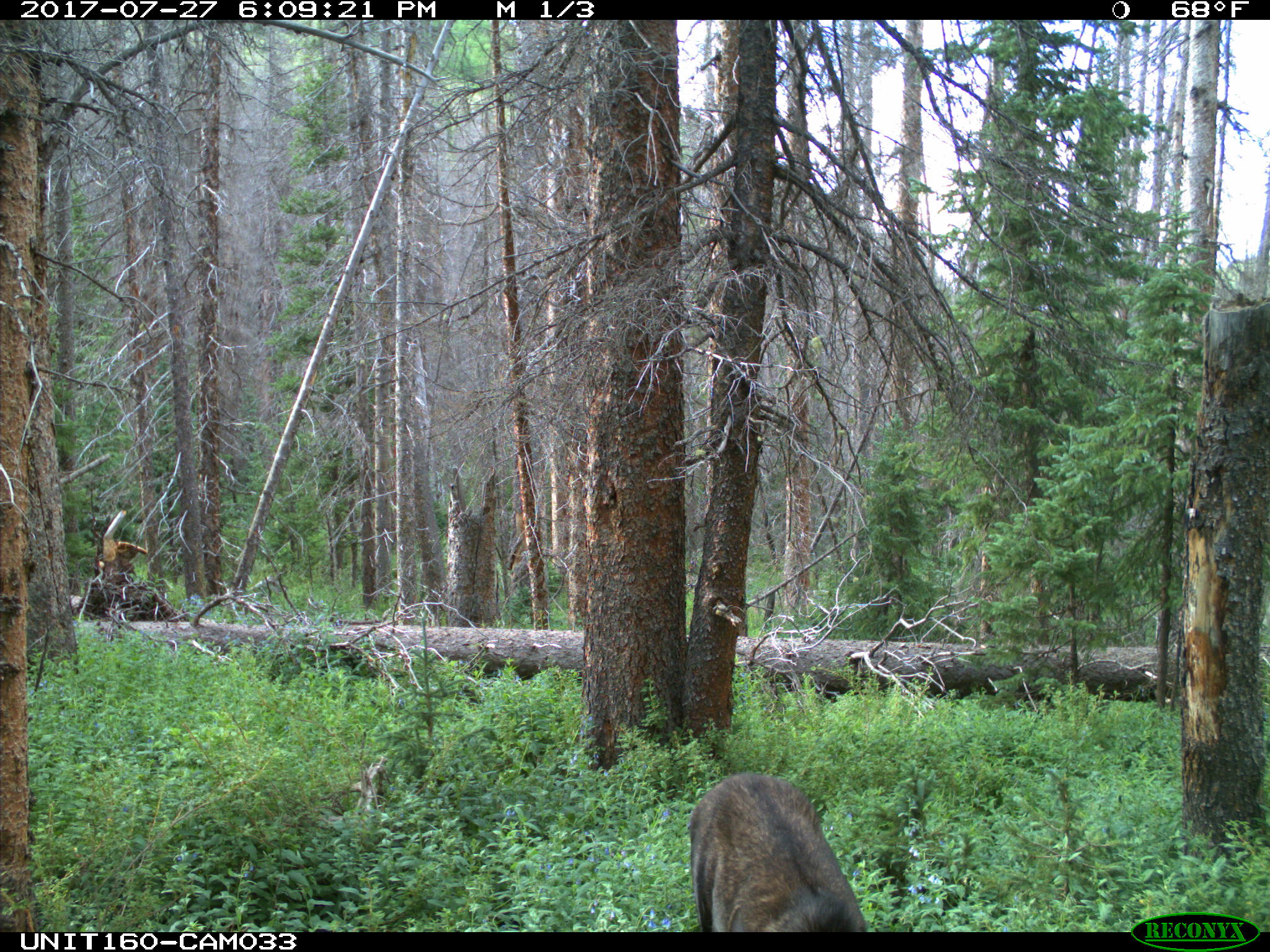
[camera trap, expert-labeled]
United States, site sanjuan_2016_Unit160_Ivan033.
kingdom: Animalia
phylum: Chordata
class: Mammalia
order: Artiodactyla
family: Cervidae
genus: Alces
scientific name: Alces alces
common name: moose